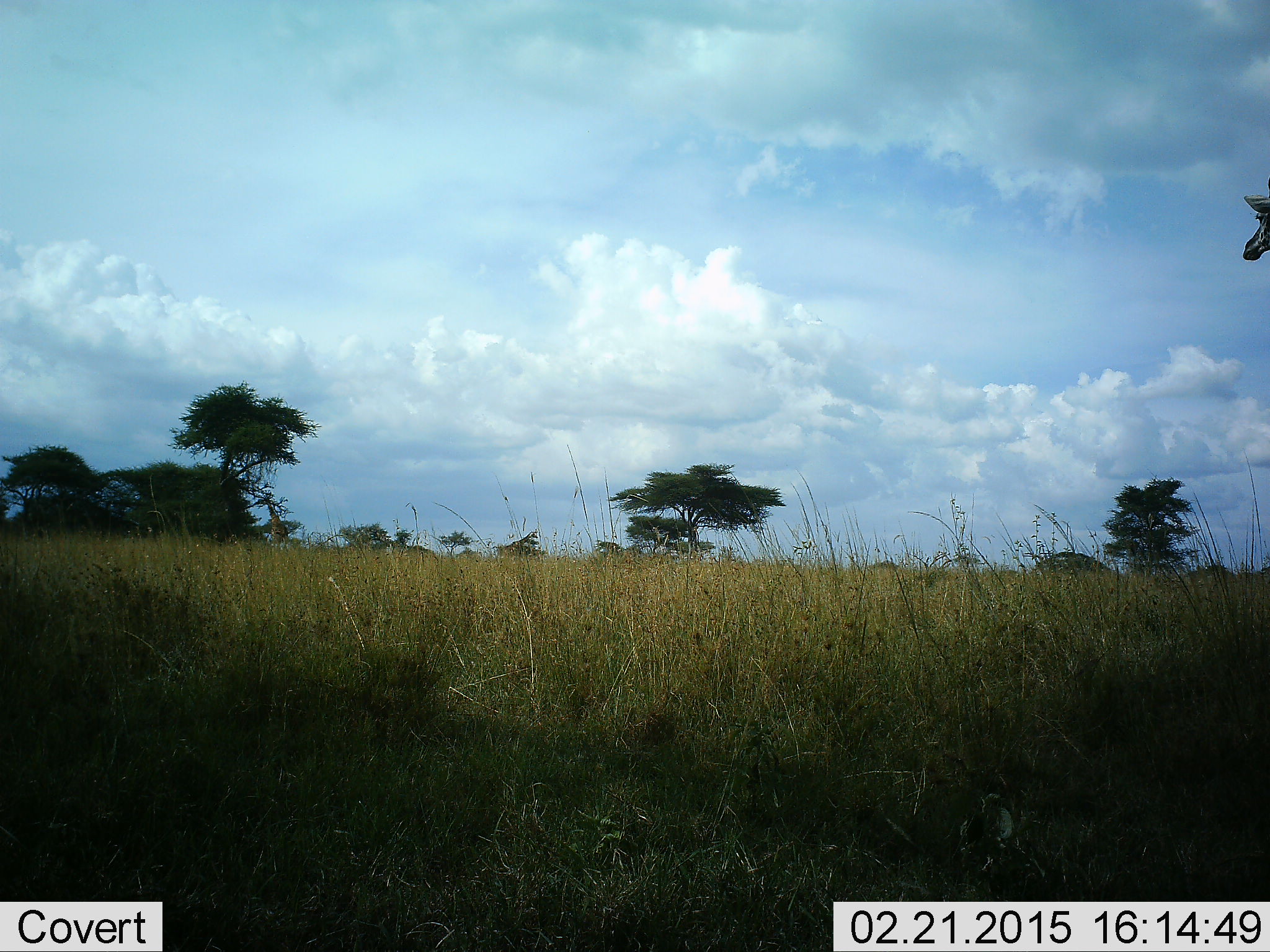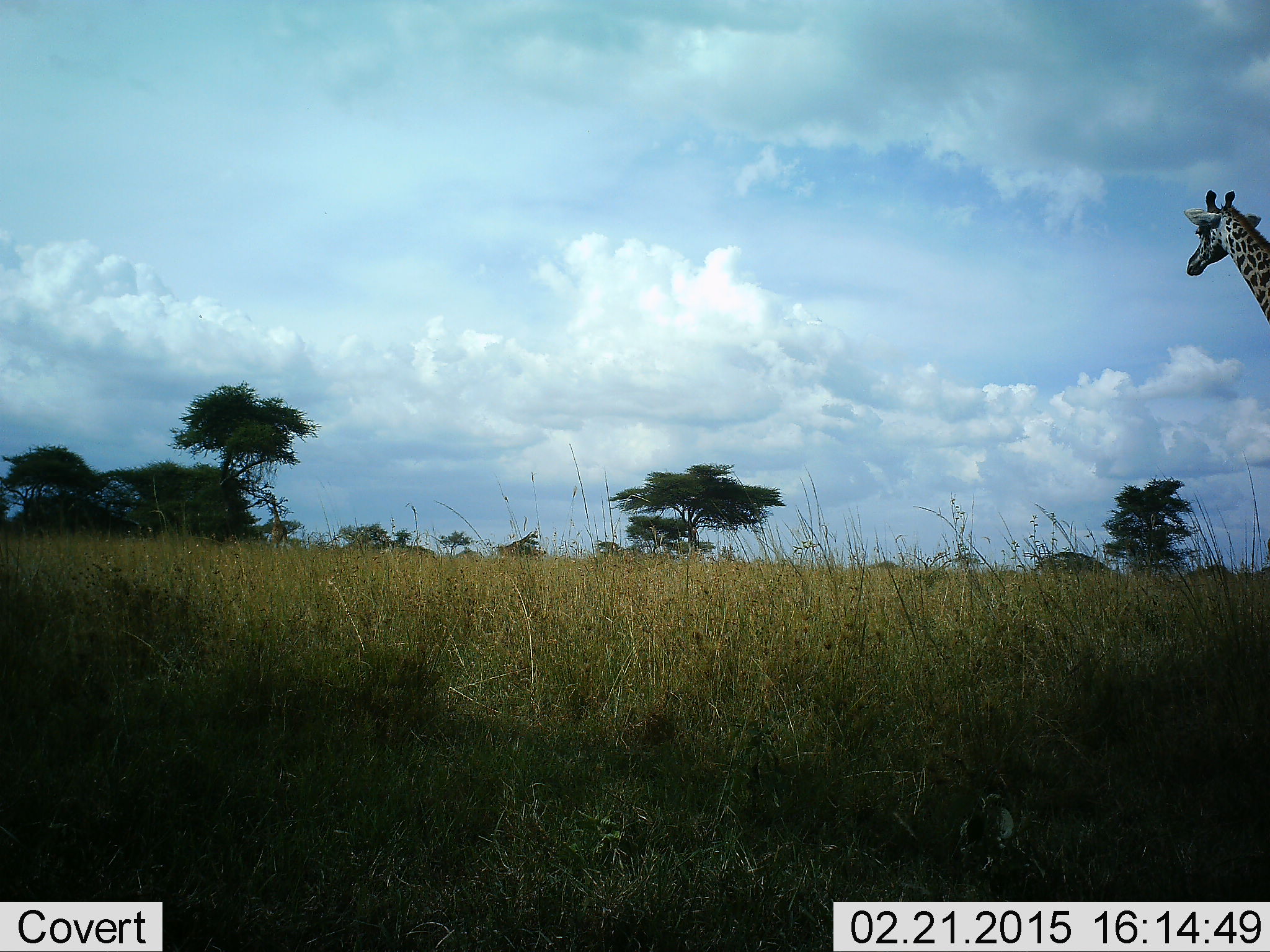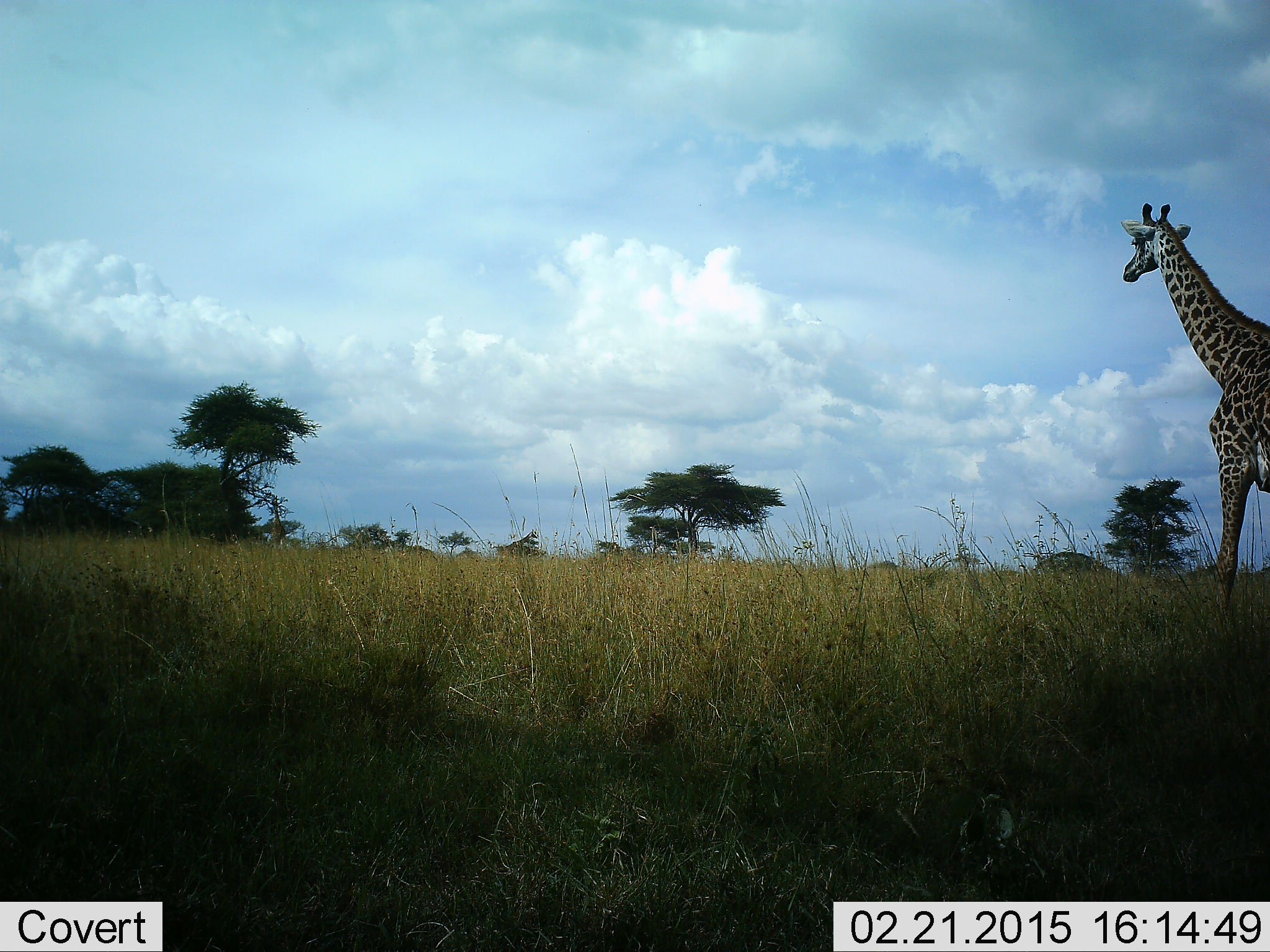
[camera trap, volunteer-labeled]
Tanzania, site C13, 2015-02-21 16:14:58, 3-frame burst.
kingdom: Animalia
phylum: Chordata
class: Mammalia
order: Artiodactyla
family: Giraffidae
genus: Giraffa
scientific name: Giraffa camelopardalis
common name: giraffe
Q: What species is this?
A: Giraffe (Giraffa camelopardalis).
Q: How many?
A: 1.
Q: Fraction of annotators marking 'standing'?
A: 20%.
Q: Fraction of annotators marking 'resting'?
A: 0%.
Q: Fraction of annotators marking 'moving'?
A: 80%.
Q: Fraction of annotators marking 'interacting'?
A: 0%.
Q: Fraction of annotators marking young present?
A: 0%.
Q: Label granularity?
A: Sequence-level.